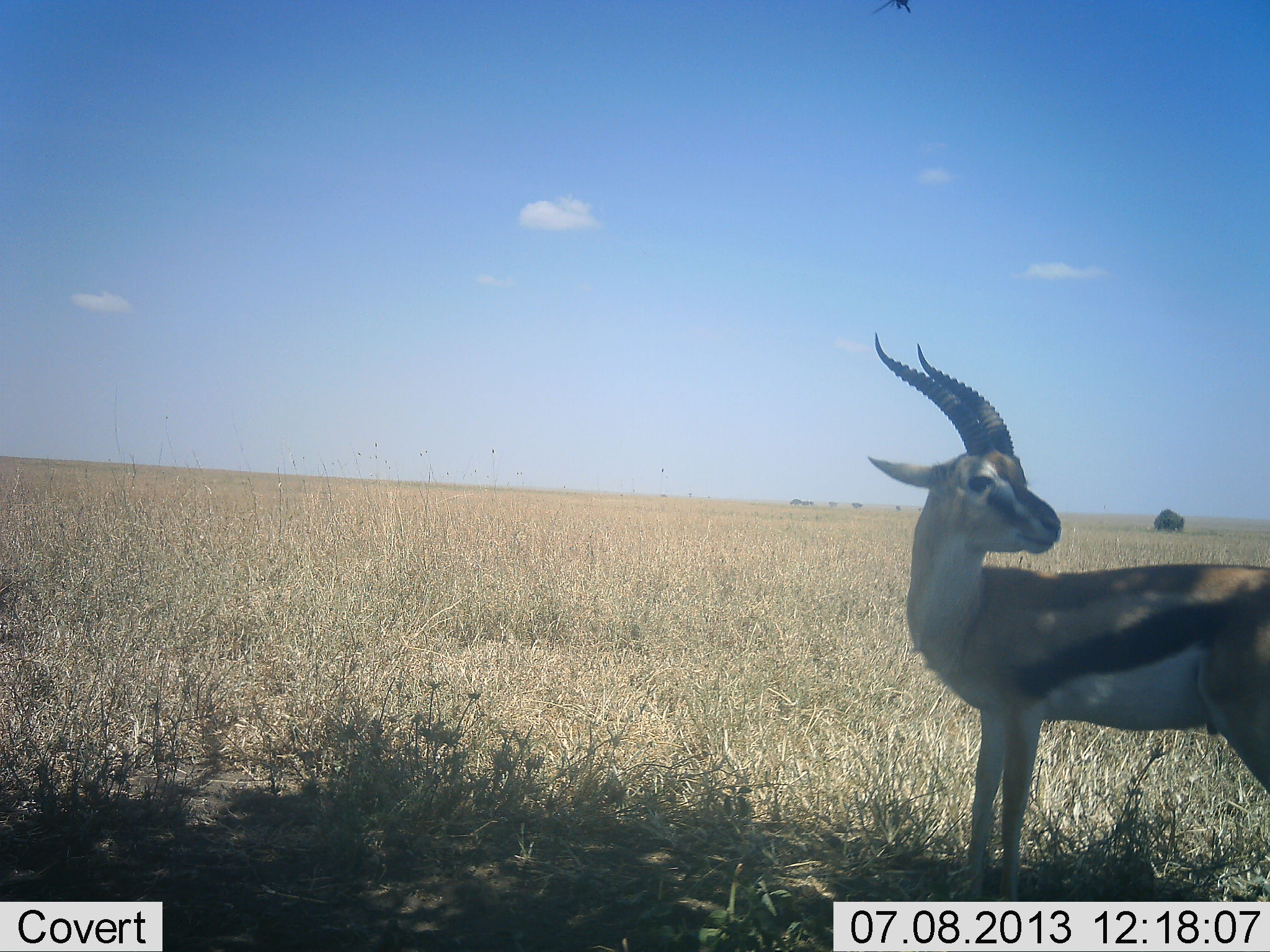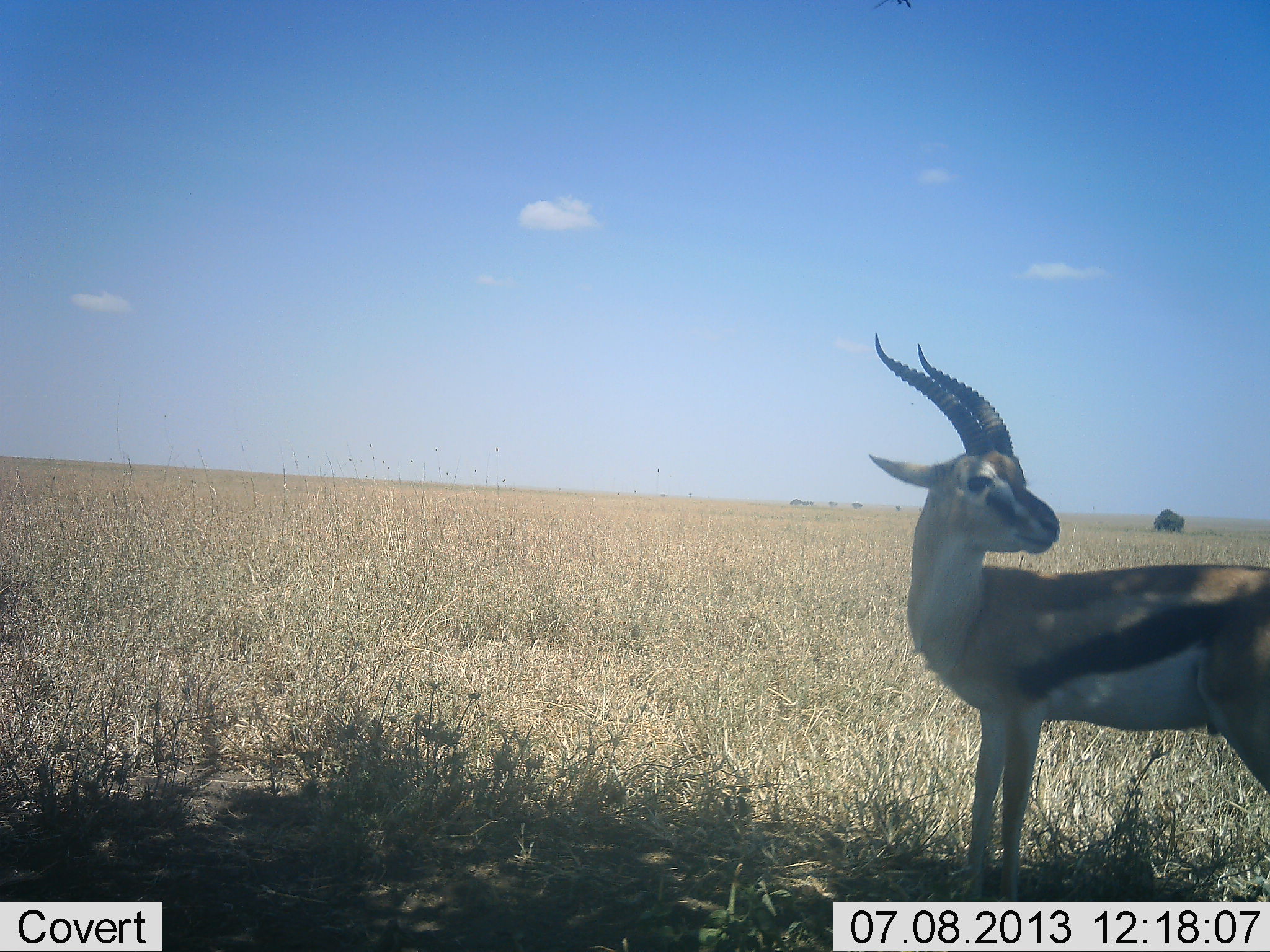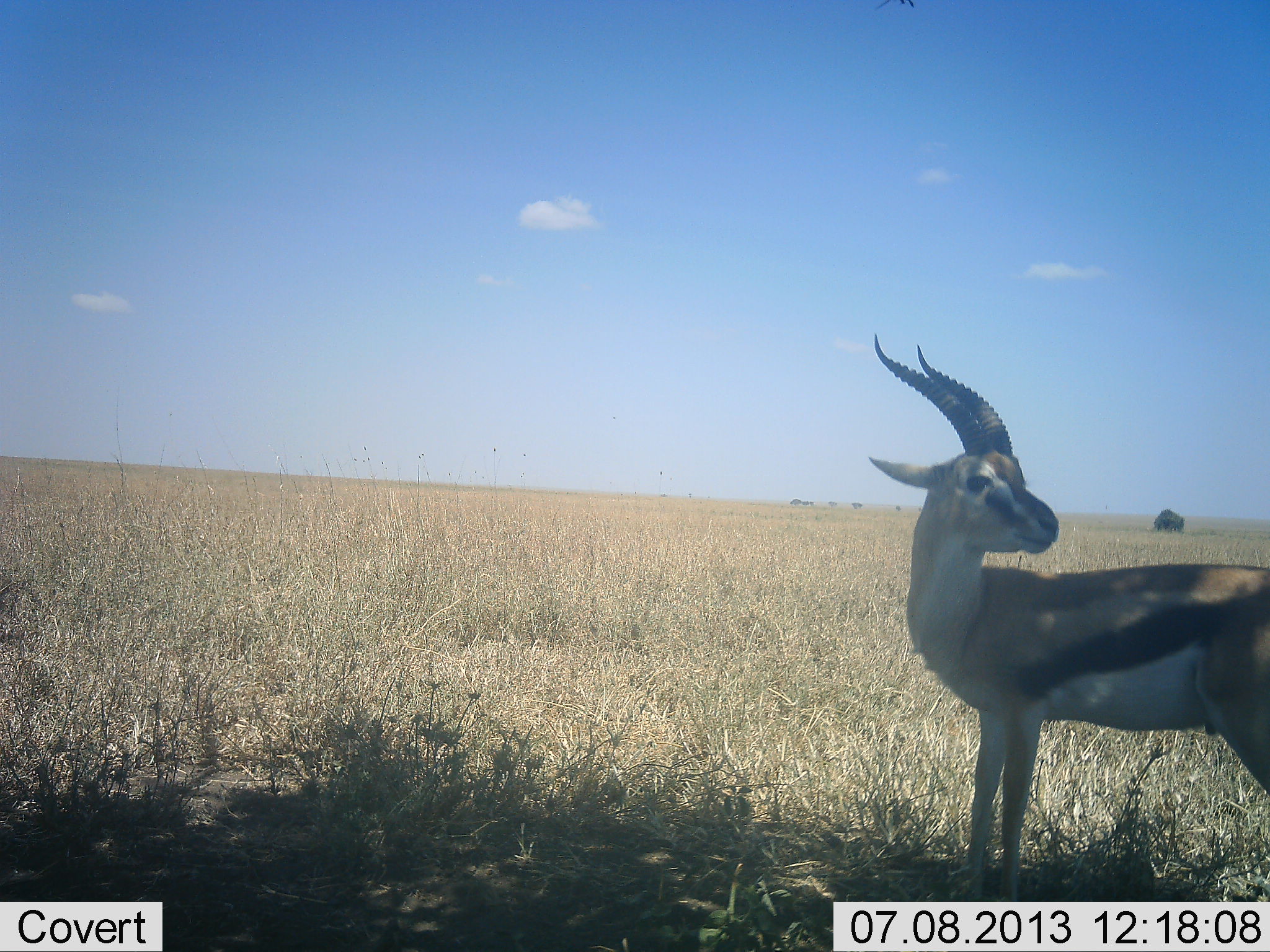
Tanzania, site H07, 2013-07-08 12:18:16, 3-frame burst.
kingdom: Animalia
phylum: Chordata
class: Mammalia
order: Artiodactyla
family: Bovidae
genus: Eudorcas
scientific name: Eudorcas thomsonii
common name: thomson's gazelle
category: gazellethomsons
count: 1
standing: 97%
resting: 3%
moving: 0%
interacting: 3%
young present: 0%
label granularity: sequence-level